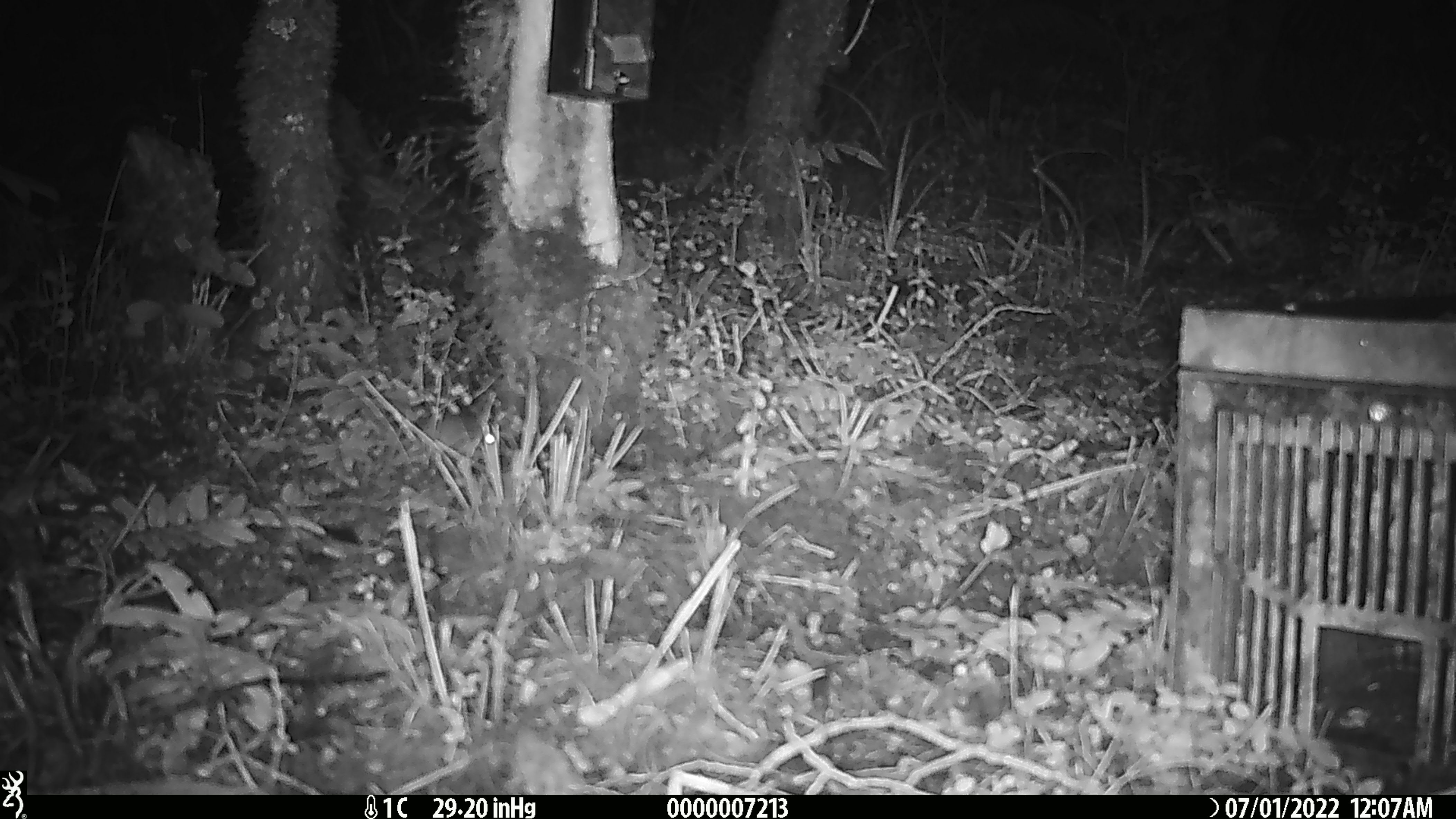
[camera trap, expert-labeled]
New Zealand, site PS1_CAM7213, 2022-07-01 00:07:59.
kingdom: Animalia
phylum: Chordata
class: Mammalia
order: Rodentia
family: Muridae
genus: Mus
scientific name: Mus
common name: mouse